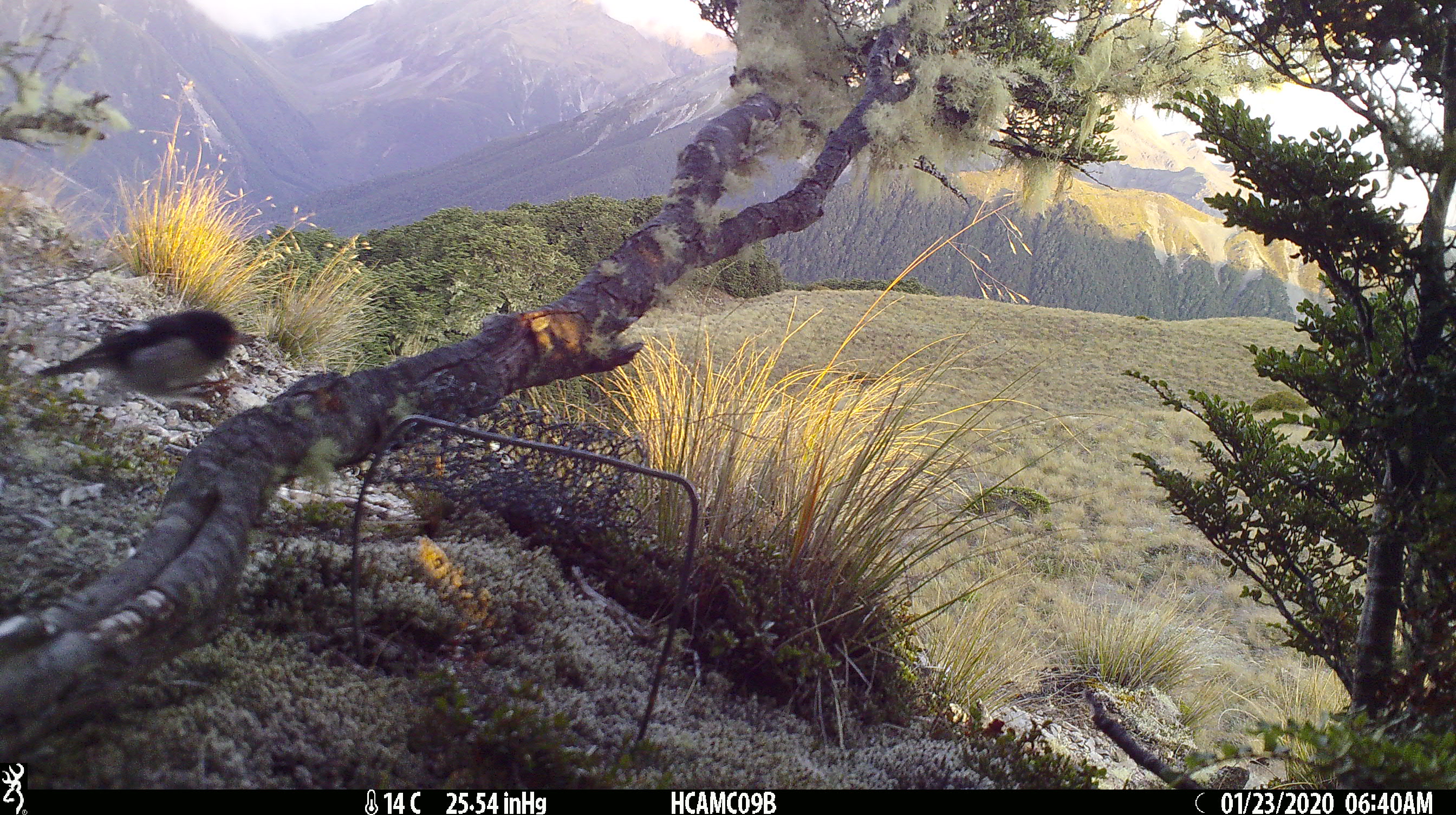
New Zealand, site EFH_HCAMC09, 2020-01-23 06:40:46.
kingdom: Animalia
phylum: Chordata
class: Aves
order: Passeriformes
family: Petroicidae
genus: Petroica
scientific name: Petroica macrocephala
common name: tomtit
Tomtit (Petroica macrocephala).